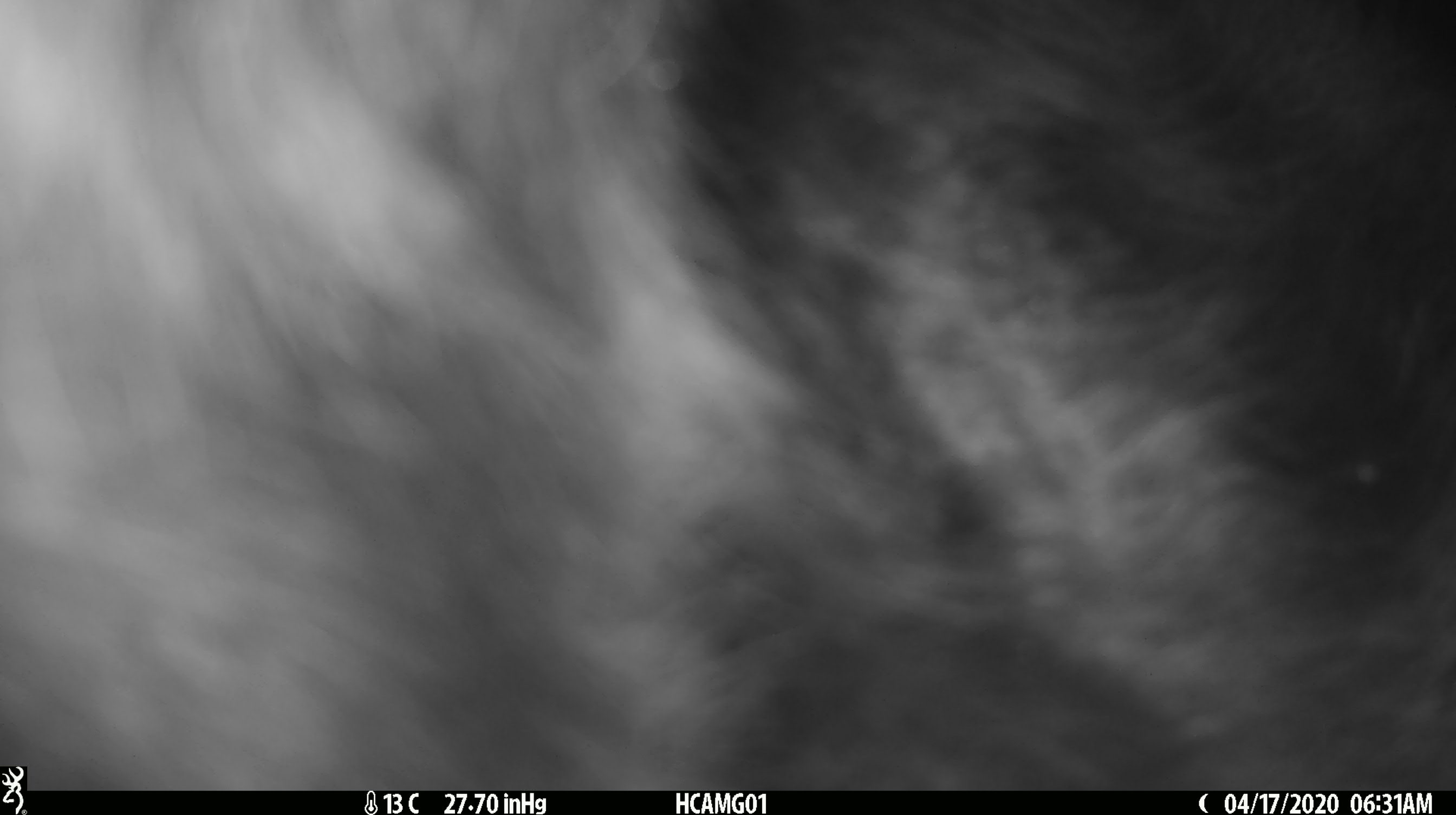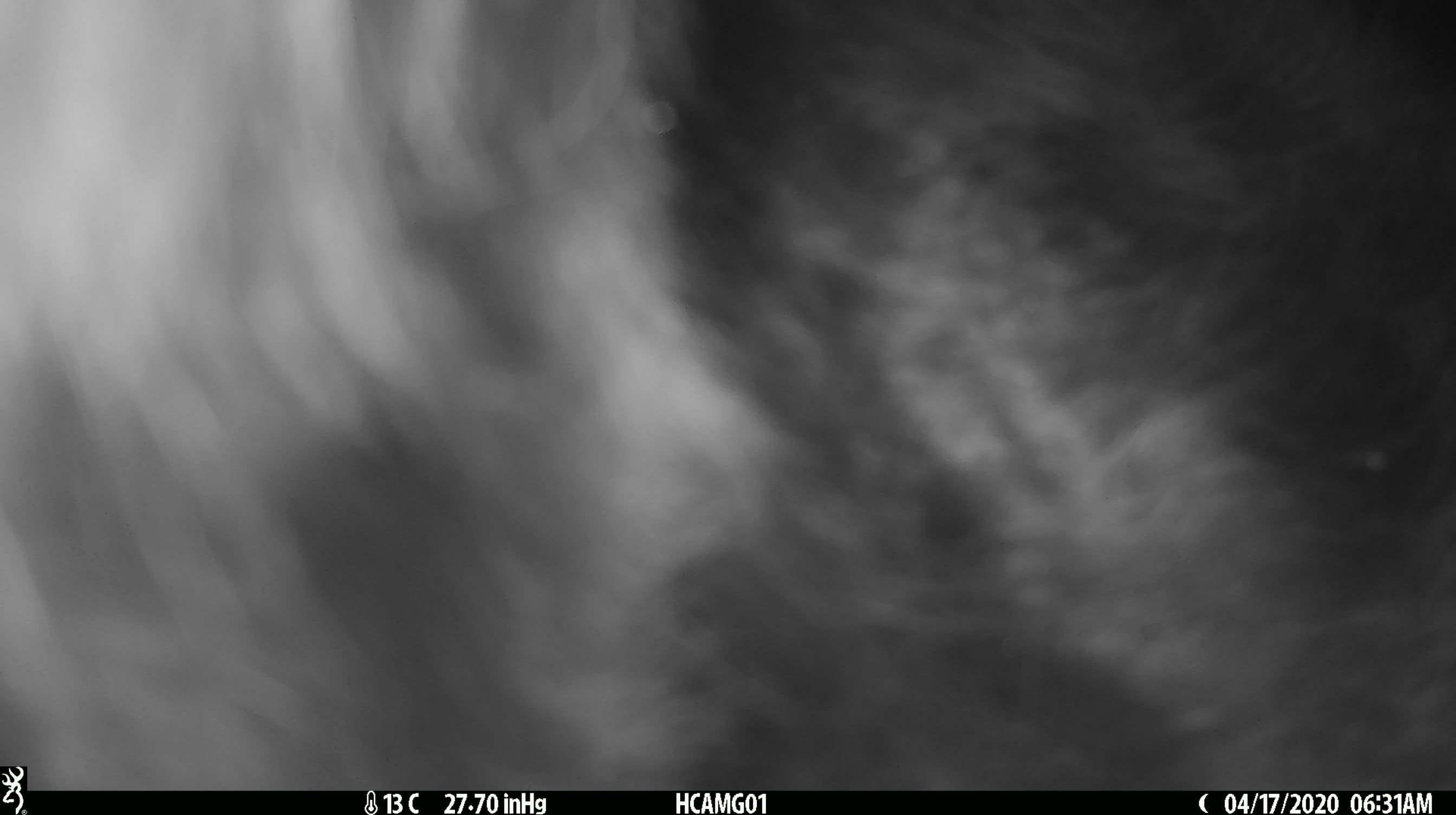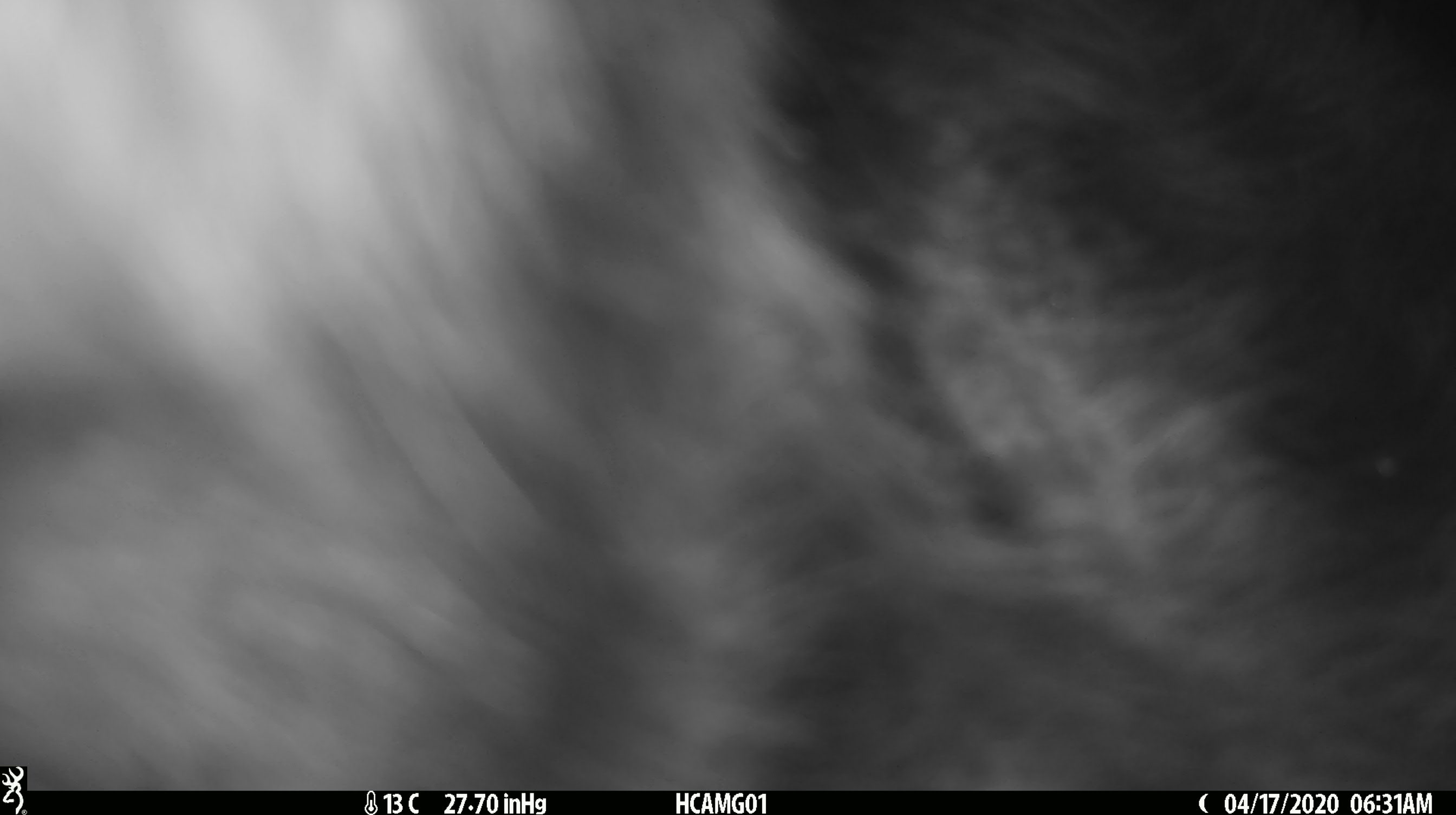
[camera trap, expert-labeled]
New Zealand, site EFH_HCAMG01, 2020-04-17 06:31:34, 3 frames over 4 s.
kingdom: Animalia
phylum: Chordata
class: Mammalia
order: Artiodactyla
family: Bovidae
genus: Bos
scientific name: Bos taurus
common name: domestic cow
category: cow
Cow (domestic cow) (Bos taurus).